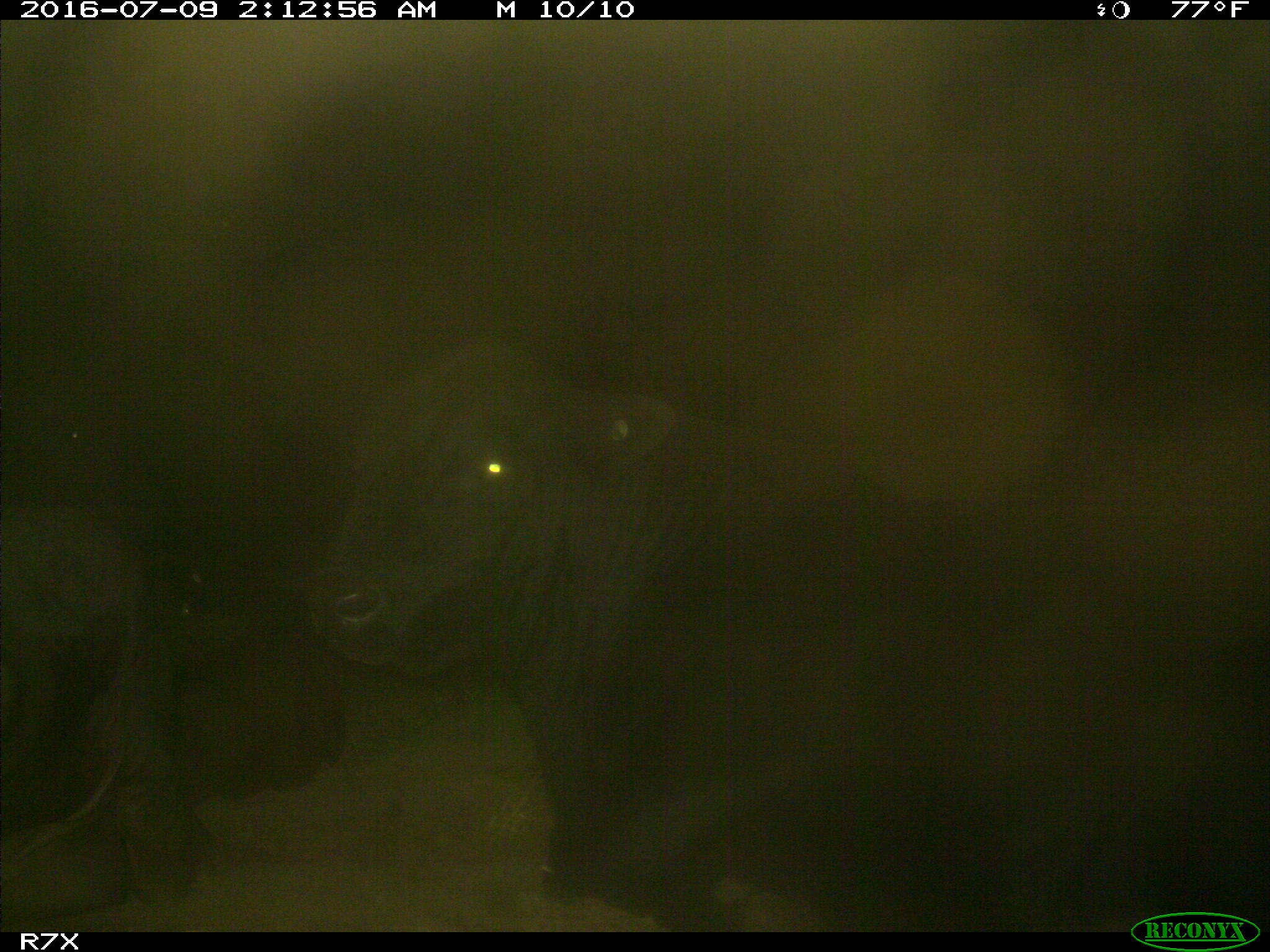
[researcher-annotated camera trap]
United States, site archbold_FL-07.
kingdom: Animalia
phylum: Chordata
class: Mammalia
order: Artiodactyla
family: Bovidae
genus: Bos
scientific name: Bos taurus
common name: domestic cow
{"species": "Bos taurus (domestic cow)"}